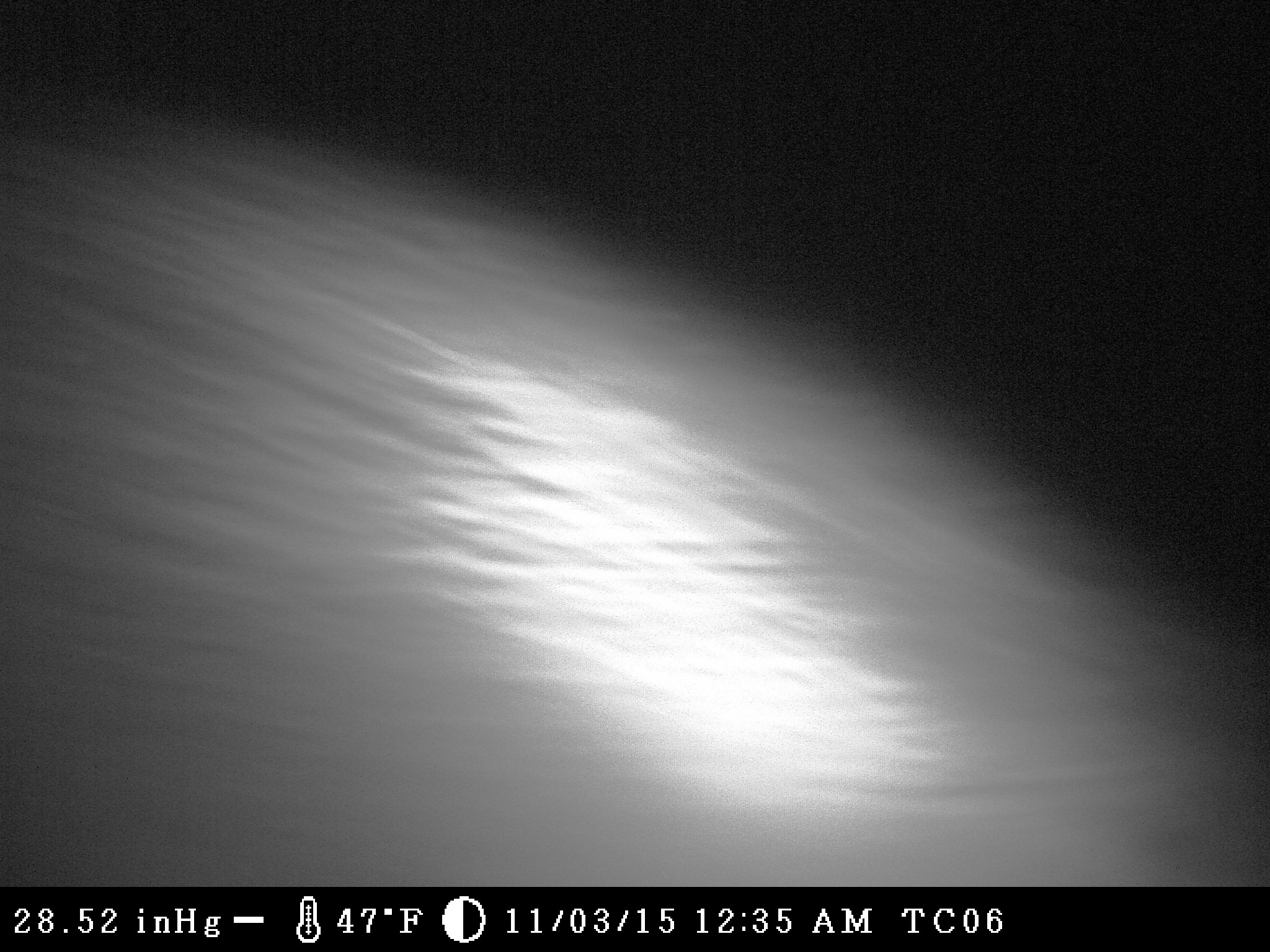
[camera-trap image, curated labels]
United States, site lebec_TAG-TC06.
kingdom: Animalia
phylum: Chordata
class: Mammalia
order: Artiodactyla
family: Suidae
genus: Sus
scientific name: Sus scrofa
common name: wild boar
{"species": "Sus scrofa (wild boar)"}